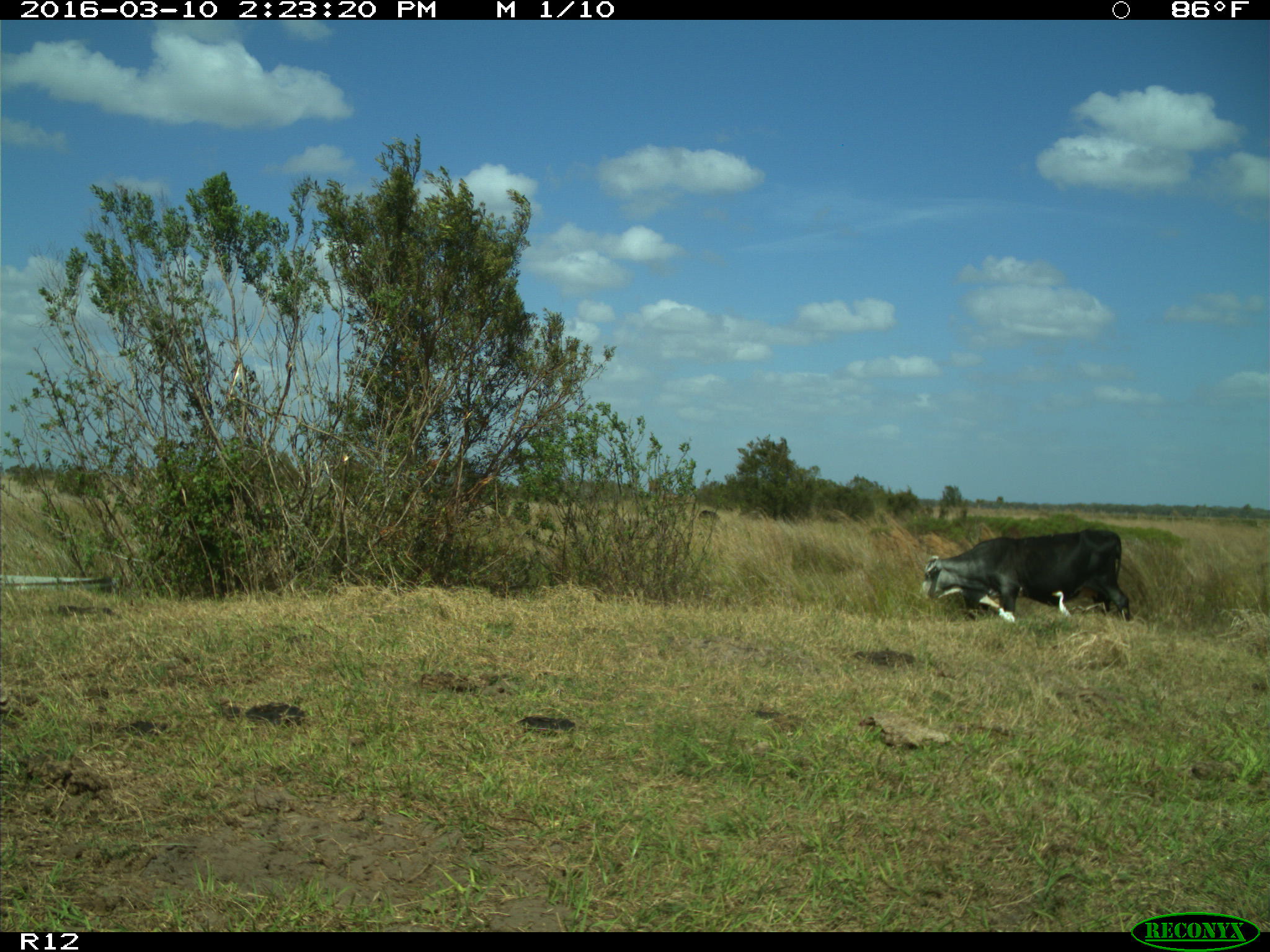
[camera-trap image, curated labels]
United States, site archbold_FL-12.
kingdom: Animalia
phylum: Chordata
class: Mammalia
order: Artiodactyla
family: Bovidae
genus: Bos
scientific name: Bos taurus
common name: domestic cow